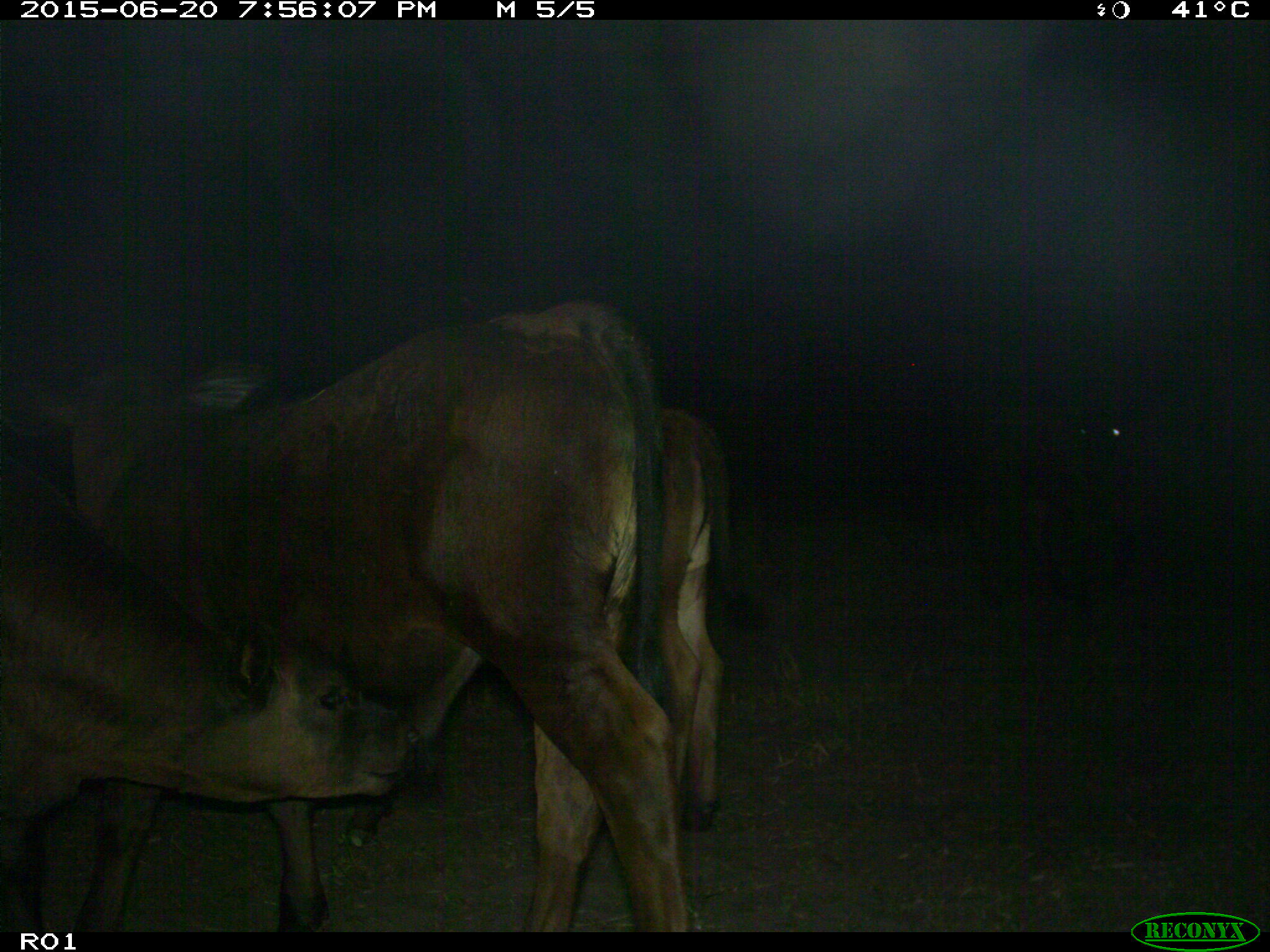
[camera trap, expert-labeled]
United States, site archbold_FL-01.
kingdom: Animalia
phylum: Chordata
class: Mammalia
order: Artiodactyla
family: Bovidae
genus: Bos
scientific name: Bos taurus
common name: domestic cow